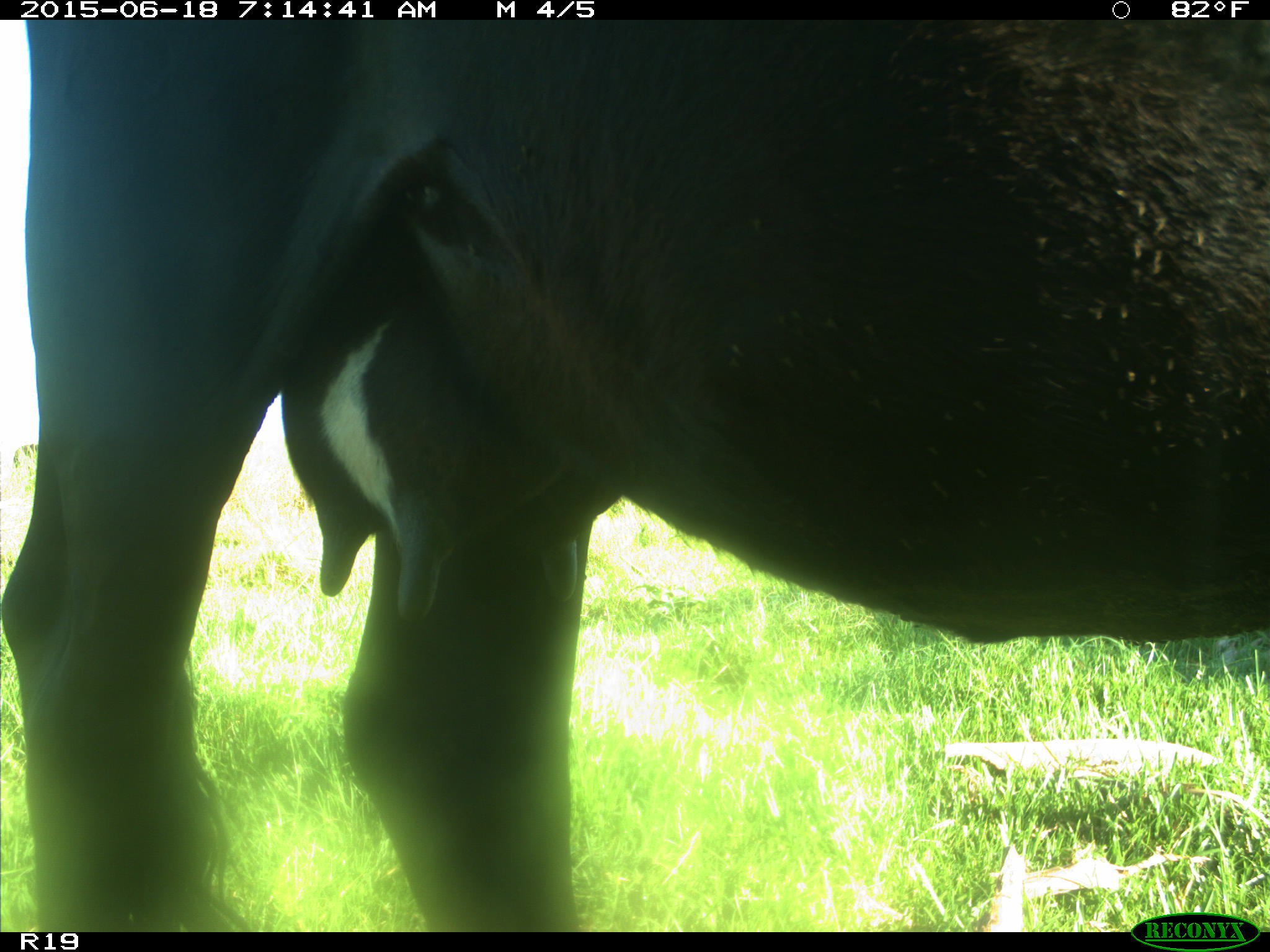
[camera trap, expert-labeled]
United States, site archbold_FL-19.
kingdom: Animalia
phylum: Chordata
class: Mammalia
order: Artiodactyla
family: Bovidae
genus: Bos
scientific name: Bos taurus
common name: domestic cow